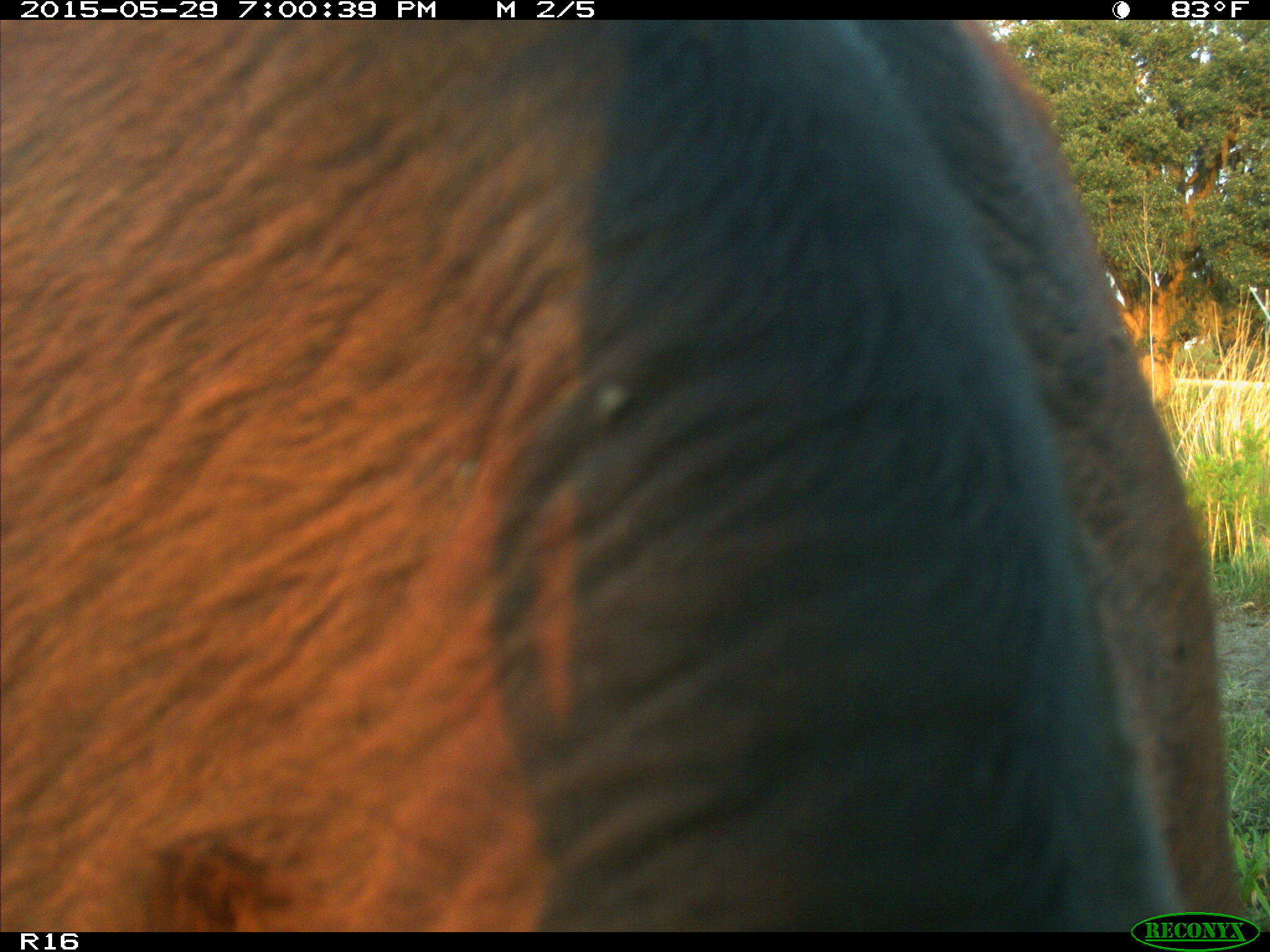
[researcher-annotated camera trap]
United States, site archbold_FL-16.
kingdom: Animalia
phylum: Chordata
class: Mammalia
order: Artiodactyla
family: Bovidae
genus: Bos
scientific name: Bos taurus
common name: domestic cow